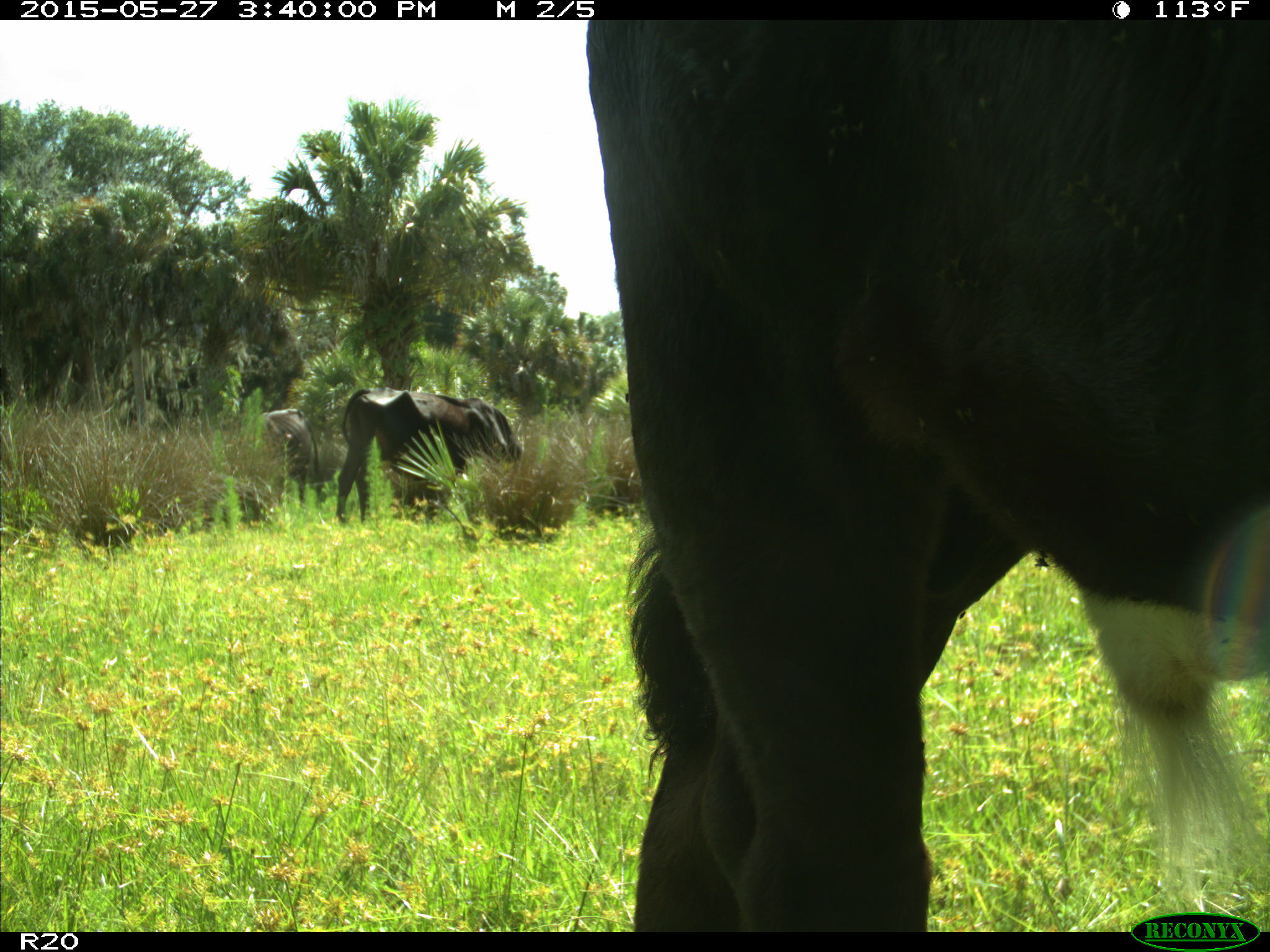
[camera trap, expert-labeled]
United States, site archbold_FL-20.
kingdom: Animalia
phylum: Chordata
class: Mammalia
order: Artiodactyla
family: Bovidae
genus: Bos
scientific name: Bos taurus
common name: domestic cow